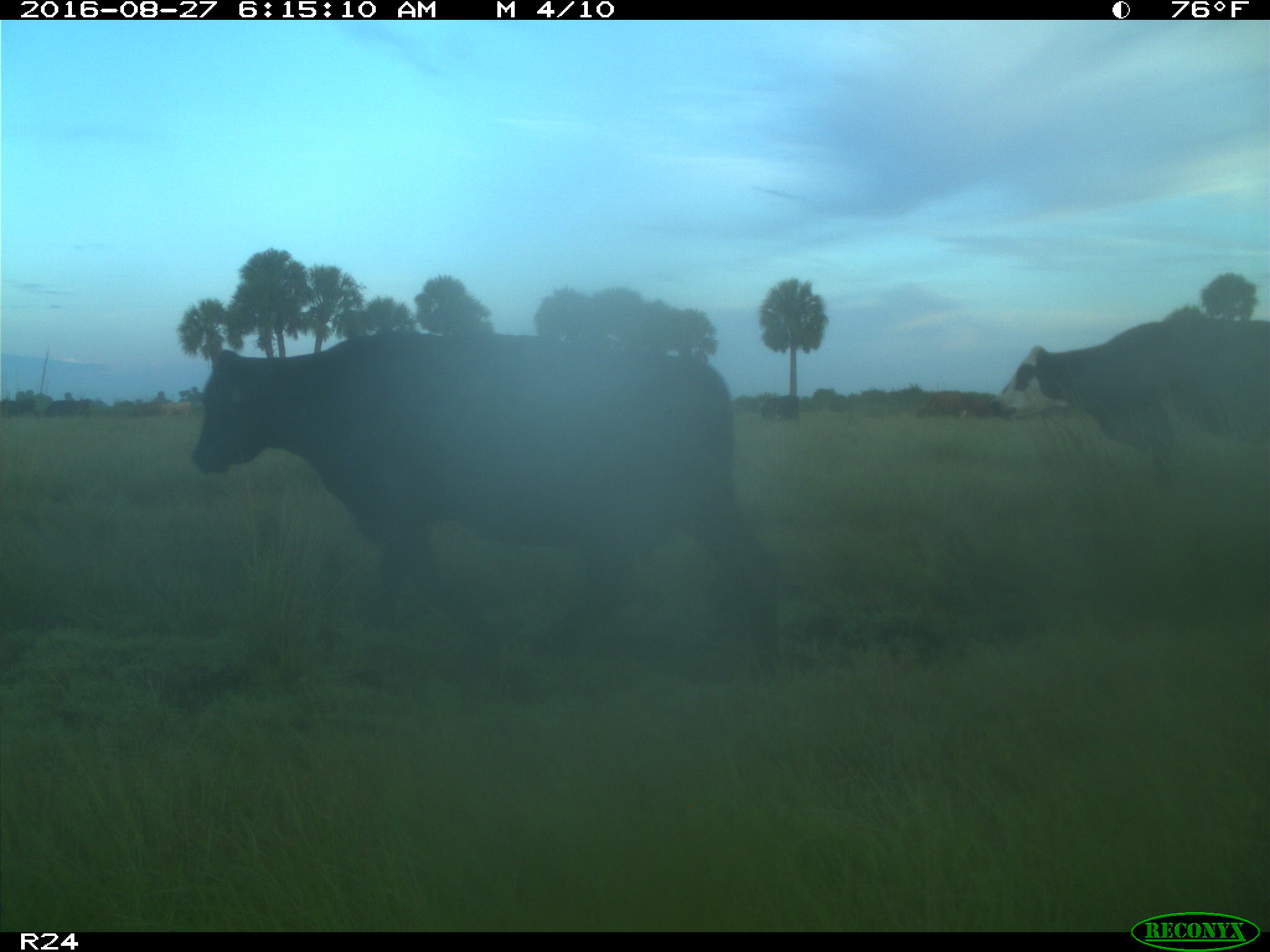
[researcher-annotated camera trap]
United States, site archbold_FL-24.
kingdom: Animalia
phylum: Chordata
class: Mammalia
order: Artiodactyla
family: Bovidae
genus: Bos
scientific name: Bos taurus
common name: domestic cow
Bos taurus (domestic cow).